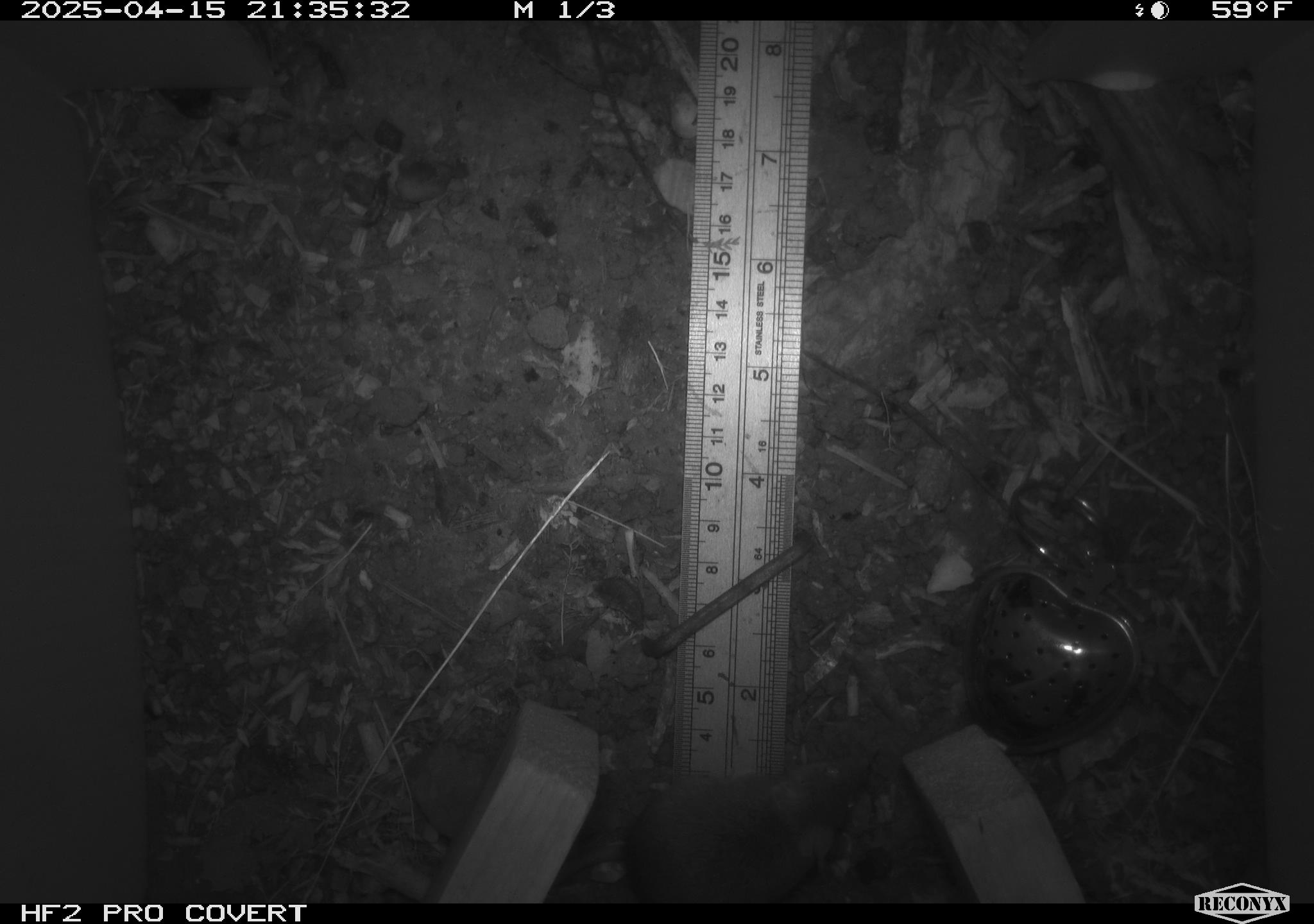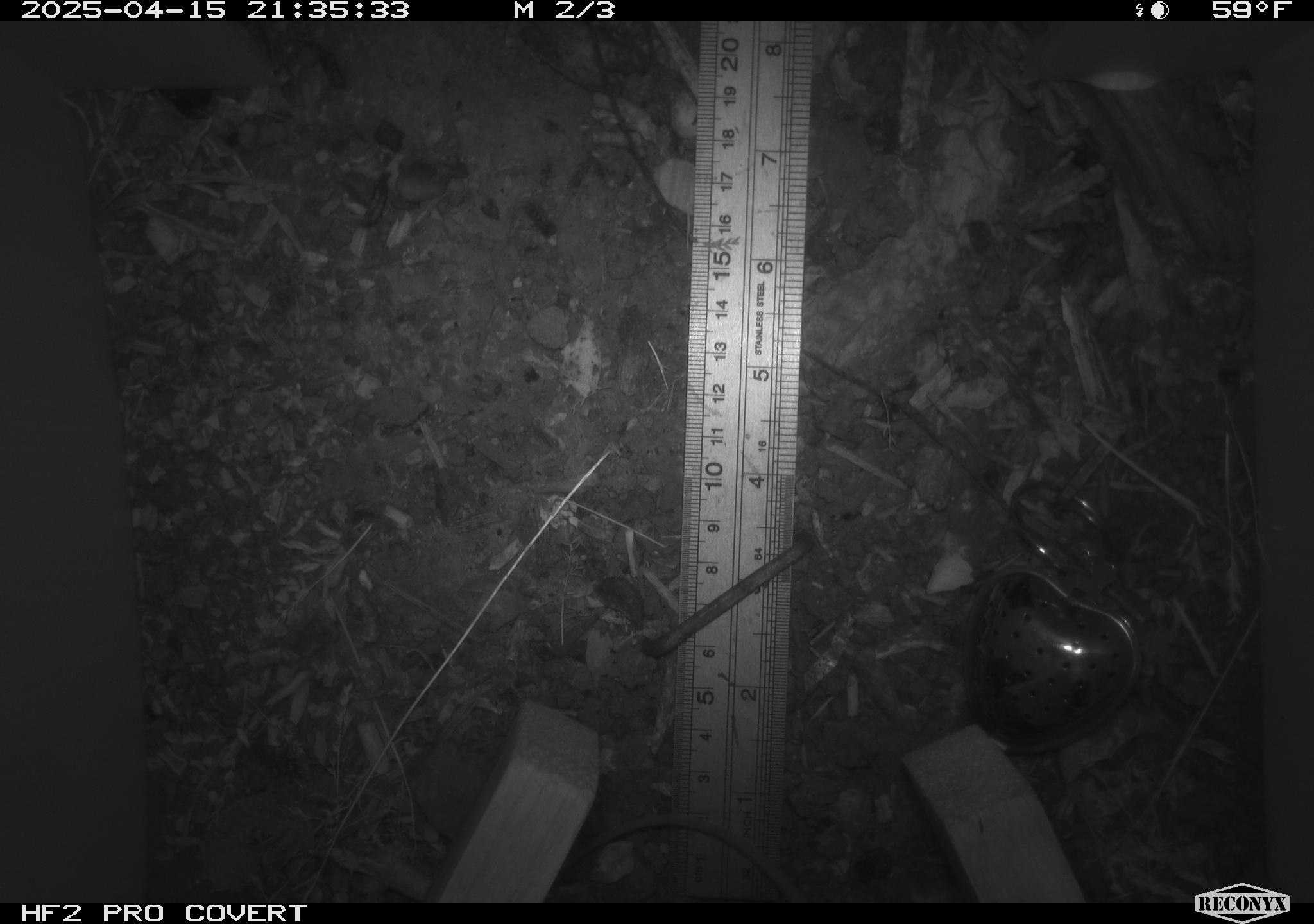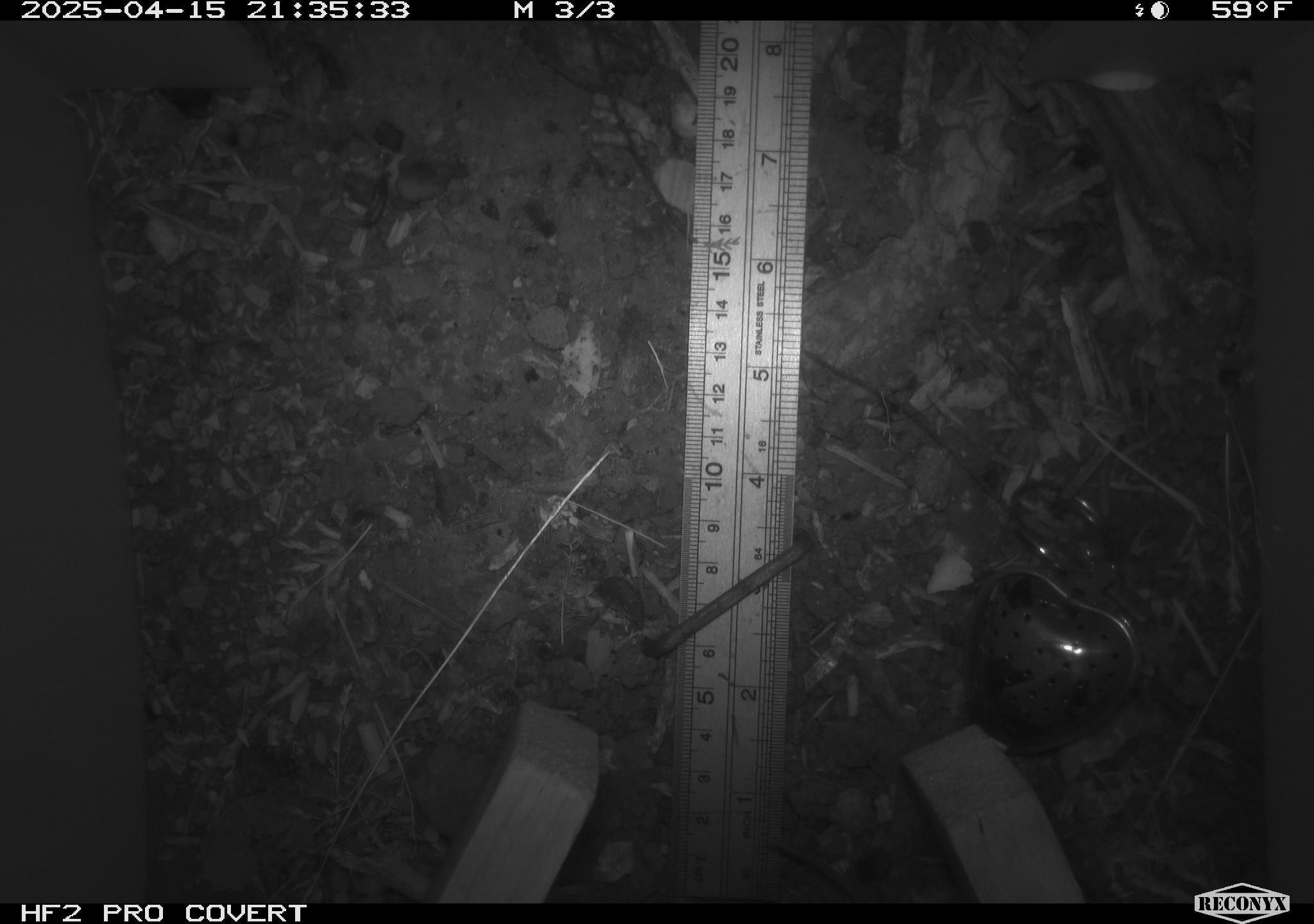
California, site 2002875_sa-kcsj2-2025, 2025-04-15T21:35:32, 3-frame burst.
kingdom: Animalia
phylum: Chordata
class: Mammalia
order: Rodentia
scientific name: Rodentia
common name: rodent